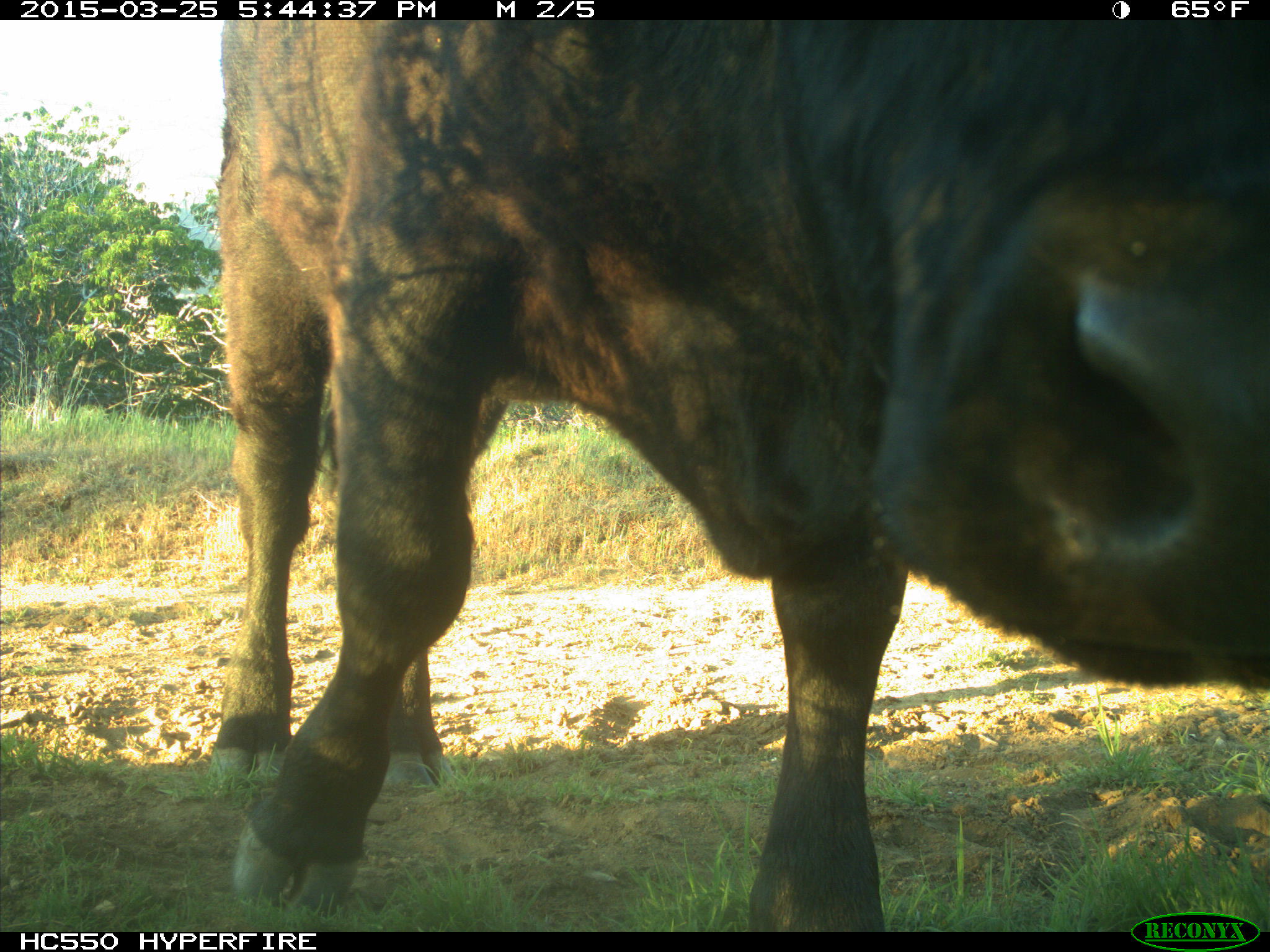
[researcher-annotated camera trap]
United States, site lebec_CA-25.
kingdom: Animalia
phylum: Chordata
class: Mammalia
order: Artiodactyla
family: Bovidae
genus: Bos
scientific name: Bos taurus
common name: domestic cow